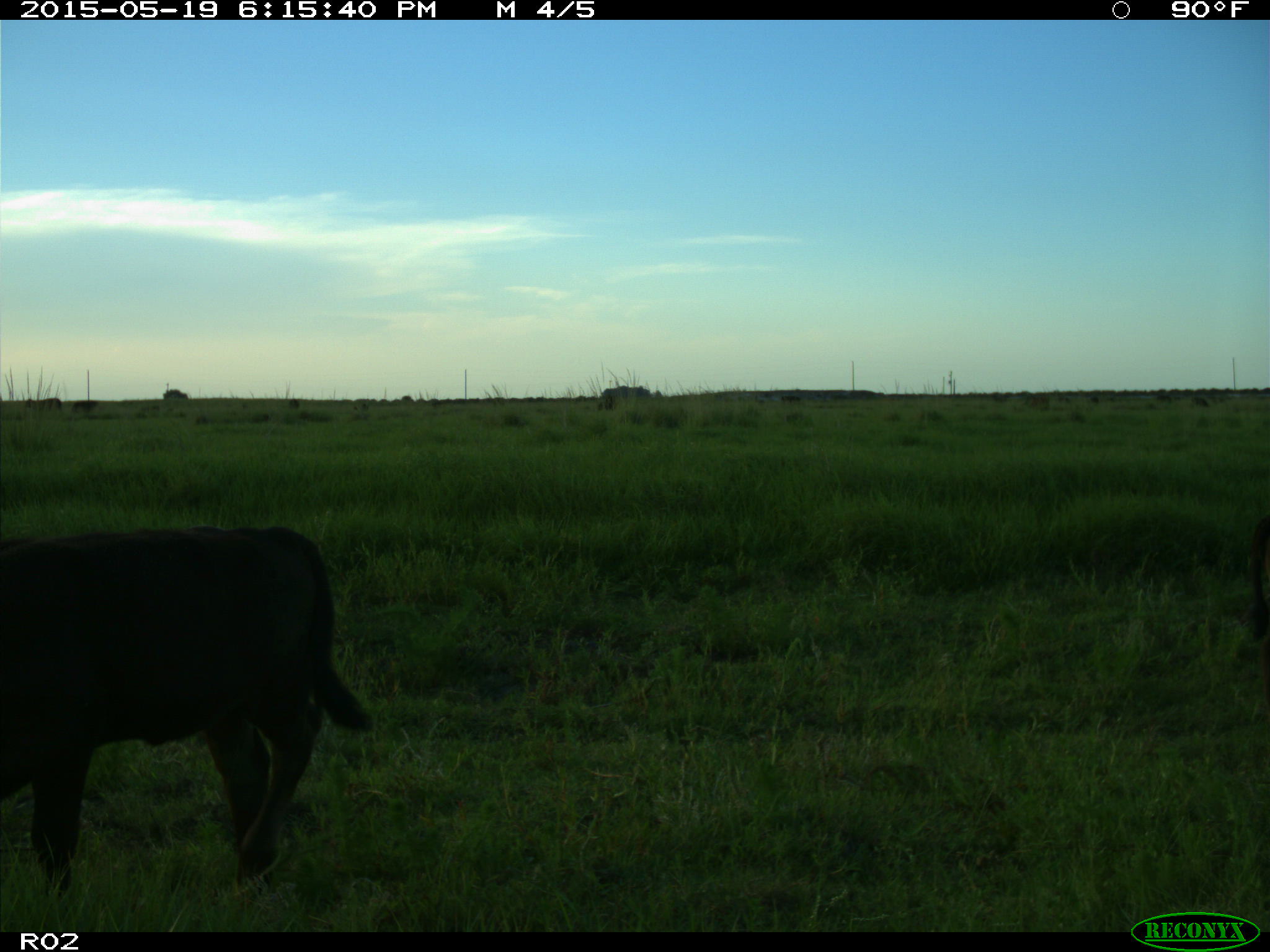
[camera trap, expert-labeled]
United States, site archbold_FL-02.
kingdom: Animalia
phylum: Chordata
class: Mammalia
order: Artiodactyla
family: Bovidae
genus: Bos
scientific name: Bos taurus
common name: domestic cow